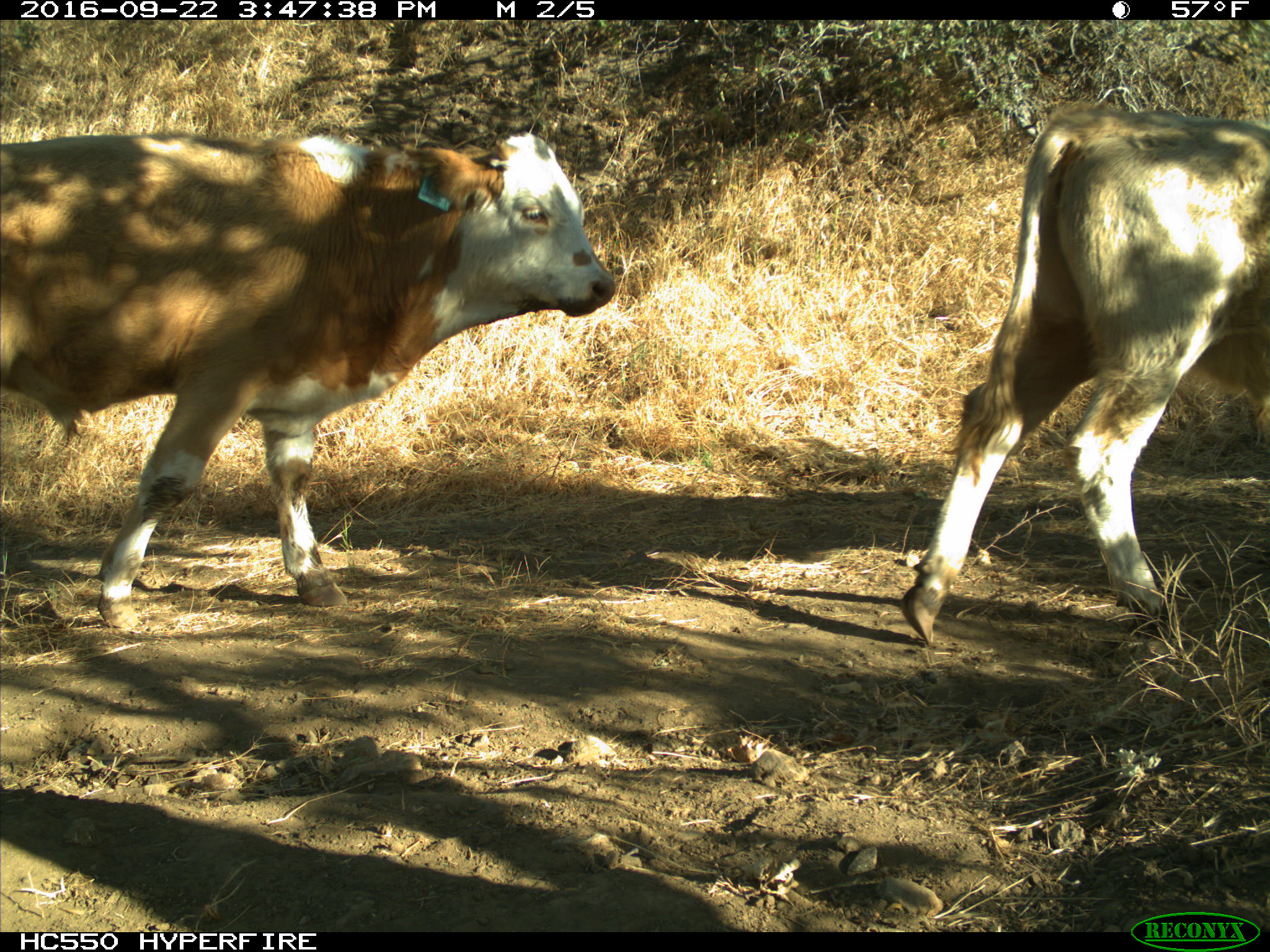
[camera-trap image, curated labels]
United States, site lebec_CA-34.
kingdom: Animalia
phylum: Chordata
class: Mammalia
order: Artiodactyla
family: Bovidae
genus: Bos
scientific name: Bos taurus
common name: domestic cow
Bos taurus (domestic cow).